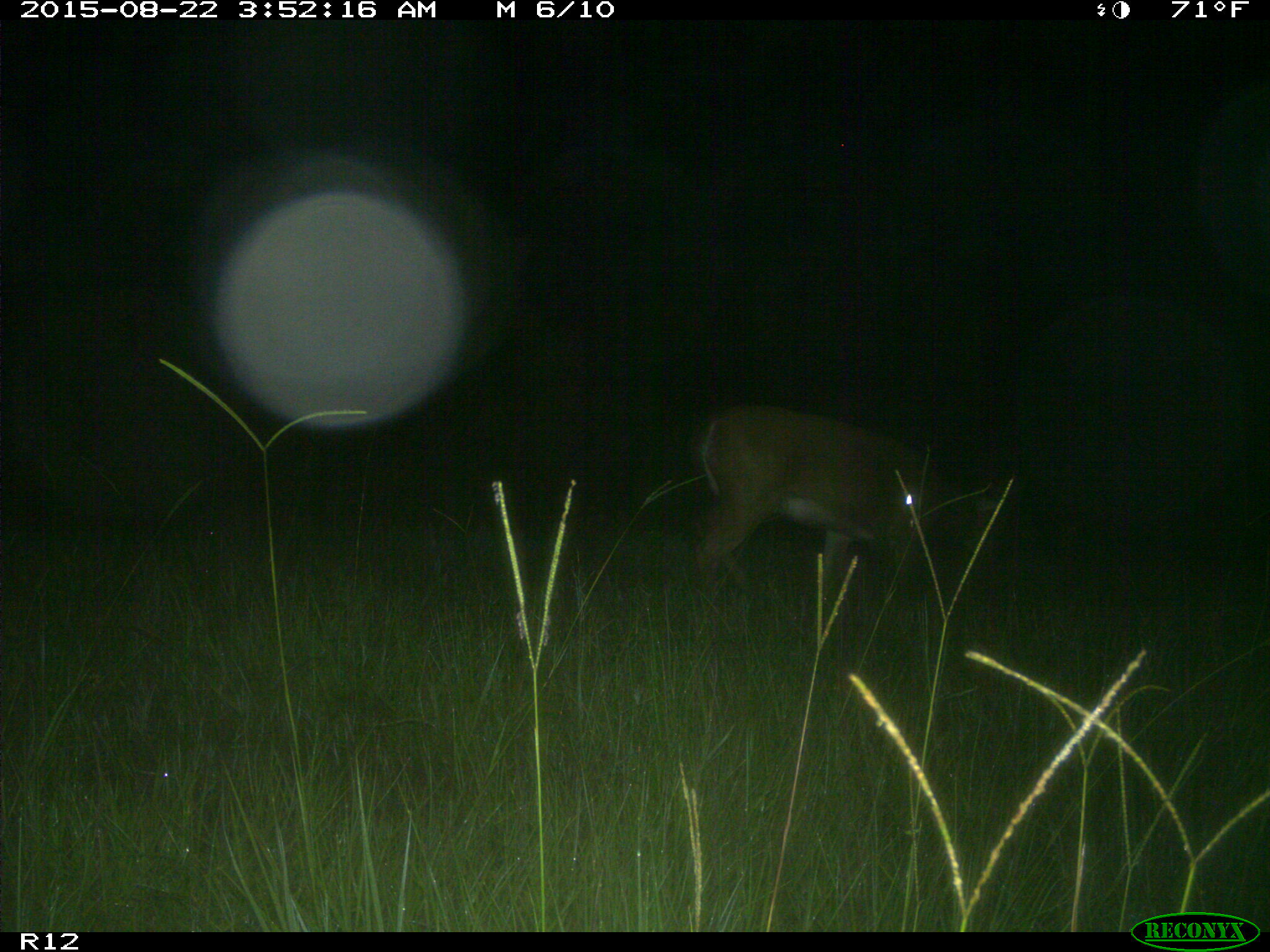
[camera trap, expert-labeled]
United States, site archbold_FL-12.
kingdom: Animalia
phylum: Chordata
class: Mammalia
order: Artiodactyla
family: Cervidae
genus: Odocoileus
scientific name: Odocoileus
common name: deer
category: unidentified deer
Unidentified deer (deer) (Odocoileus).